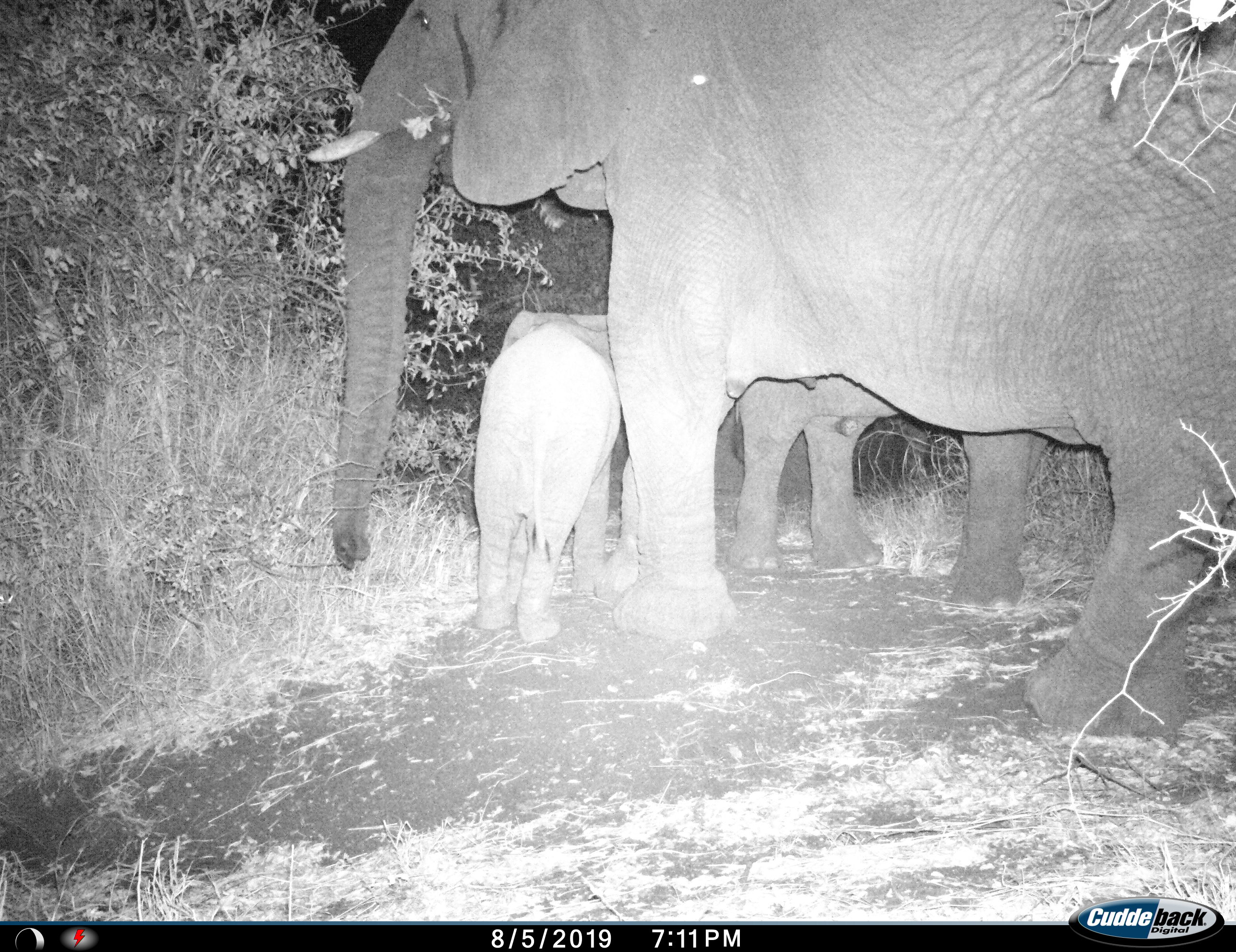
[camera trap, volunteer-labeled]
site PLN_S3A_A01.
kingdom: Animalia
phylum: Chordata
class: Mammalia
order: Proboscidea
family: Elephantidae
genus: Loxodonta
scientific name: Loxodonta africana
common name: african bush elephant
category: elephant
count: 3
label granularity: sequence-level